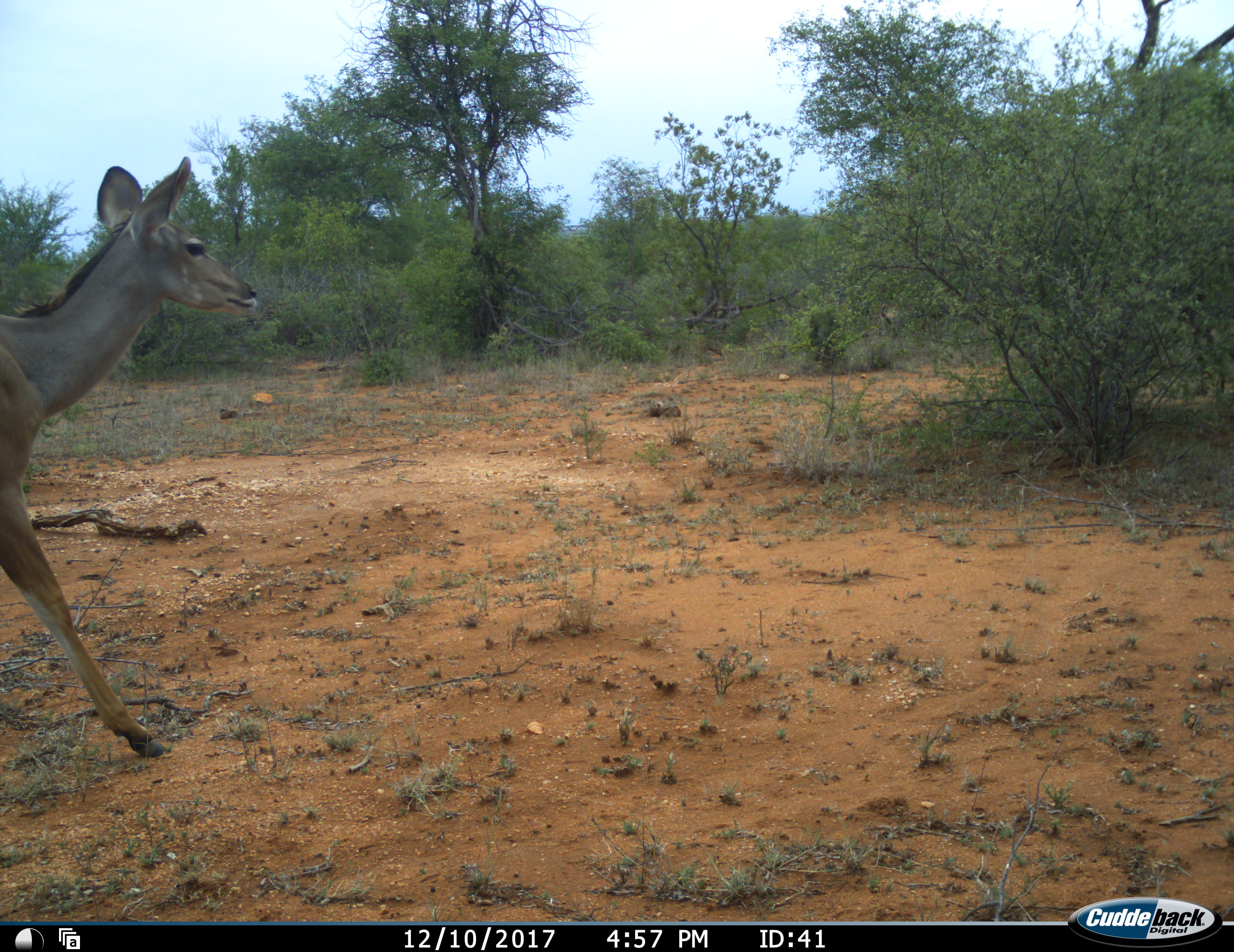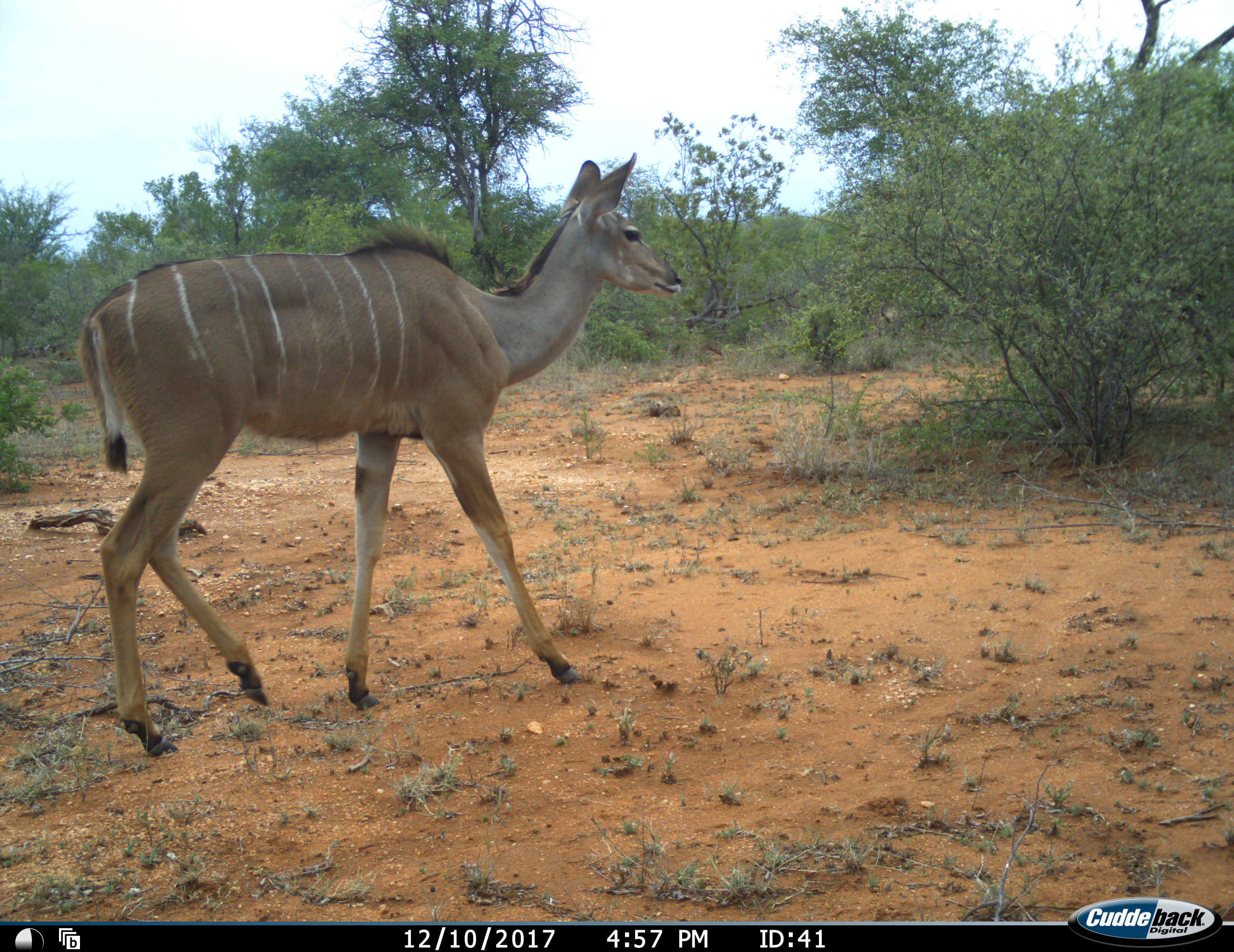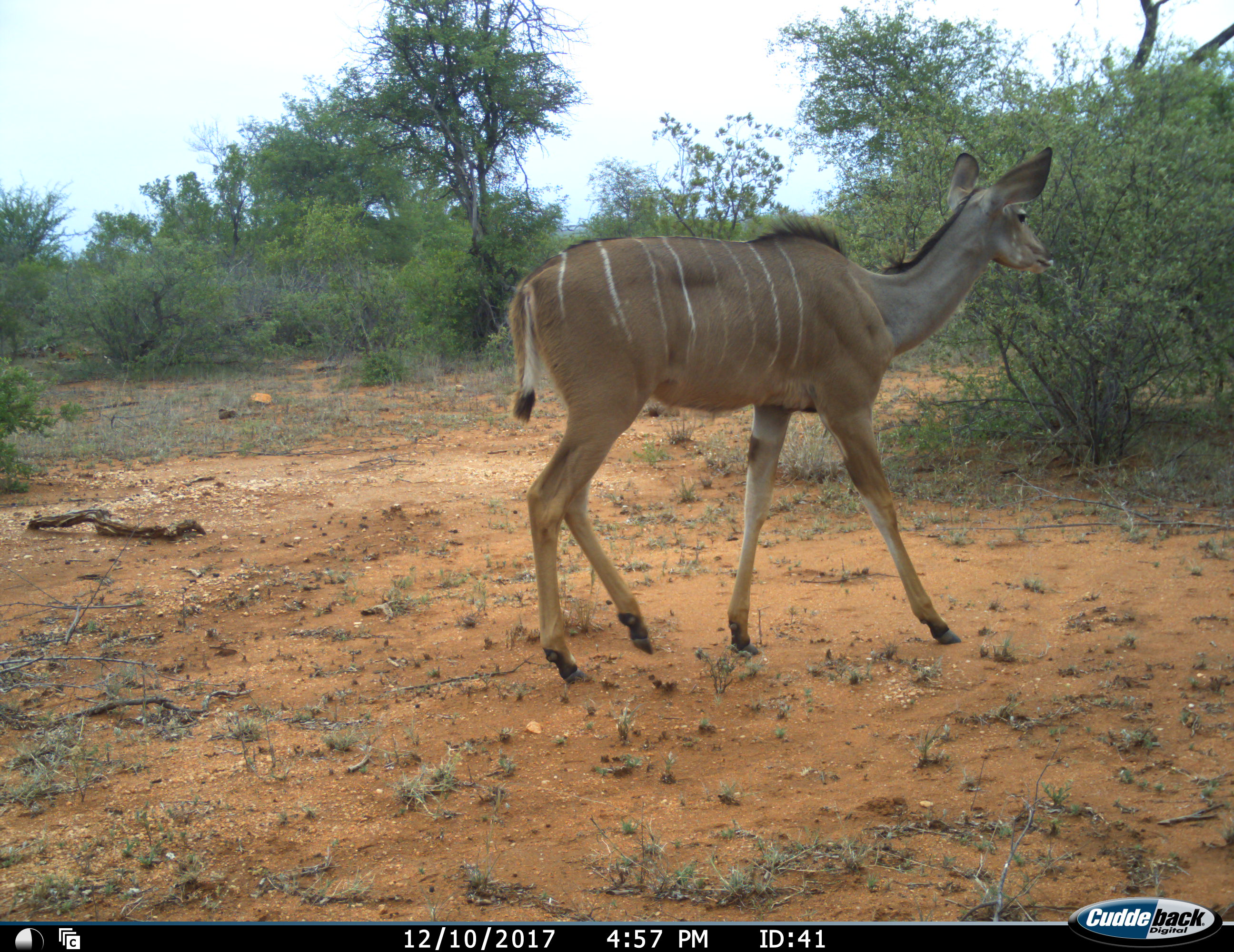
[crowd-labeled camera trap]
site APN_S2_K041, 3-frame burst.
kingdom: Animalia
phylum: Chordata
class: Mammalia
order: Artiodactyla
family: Bovidae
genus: Tragelaphus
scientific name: Tragelaphus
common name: kudu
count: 1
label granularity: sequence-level